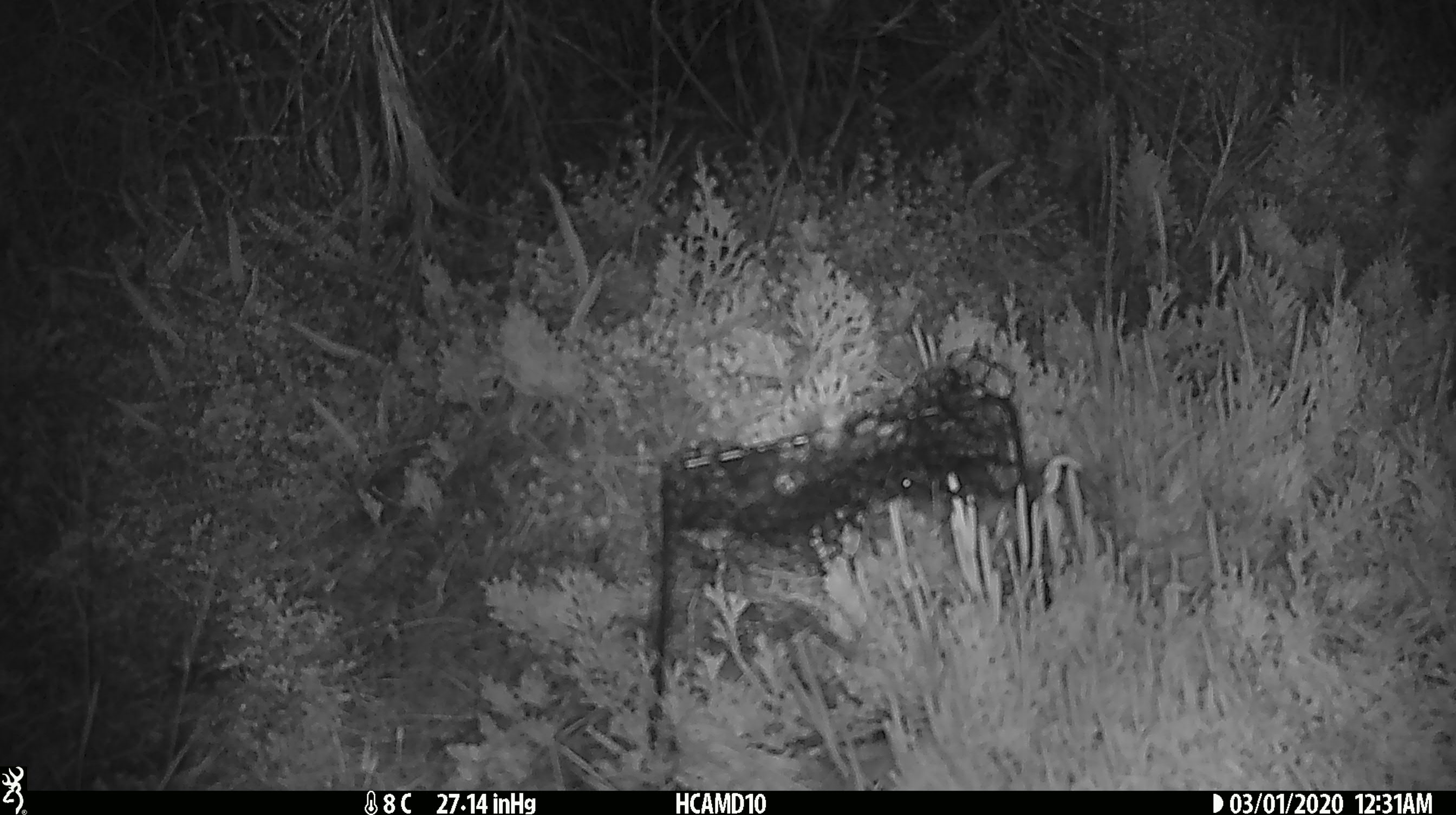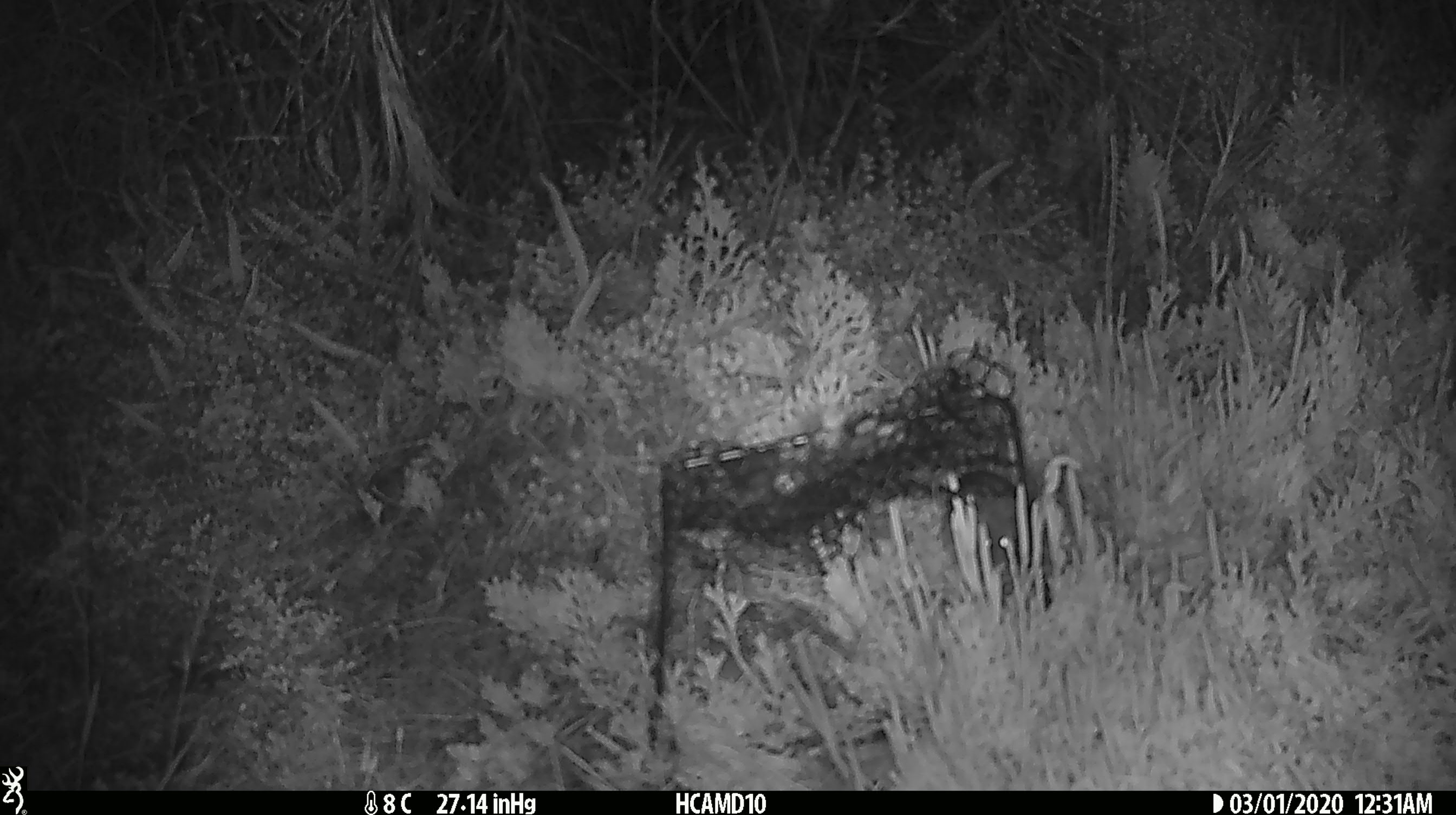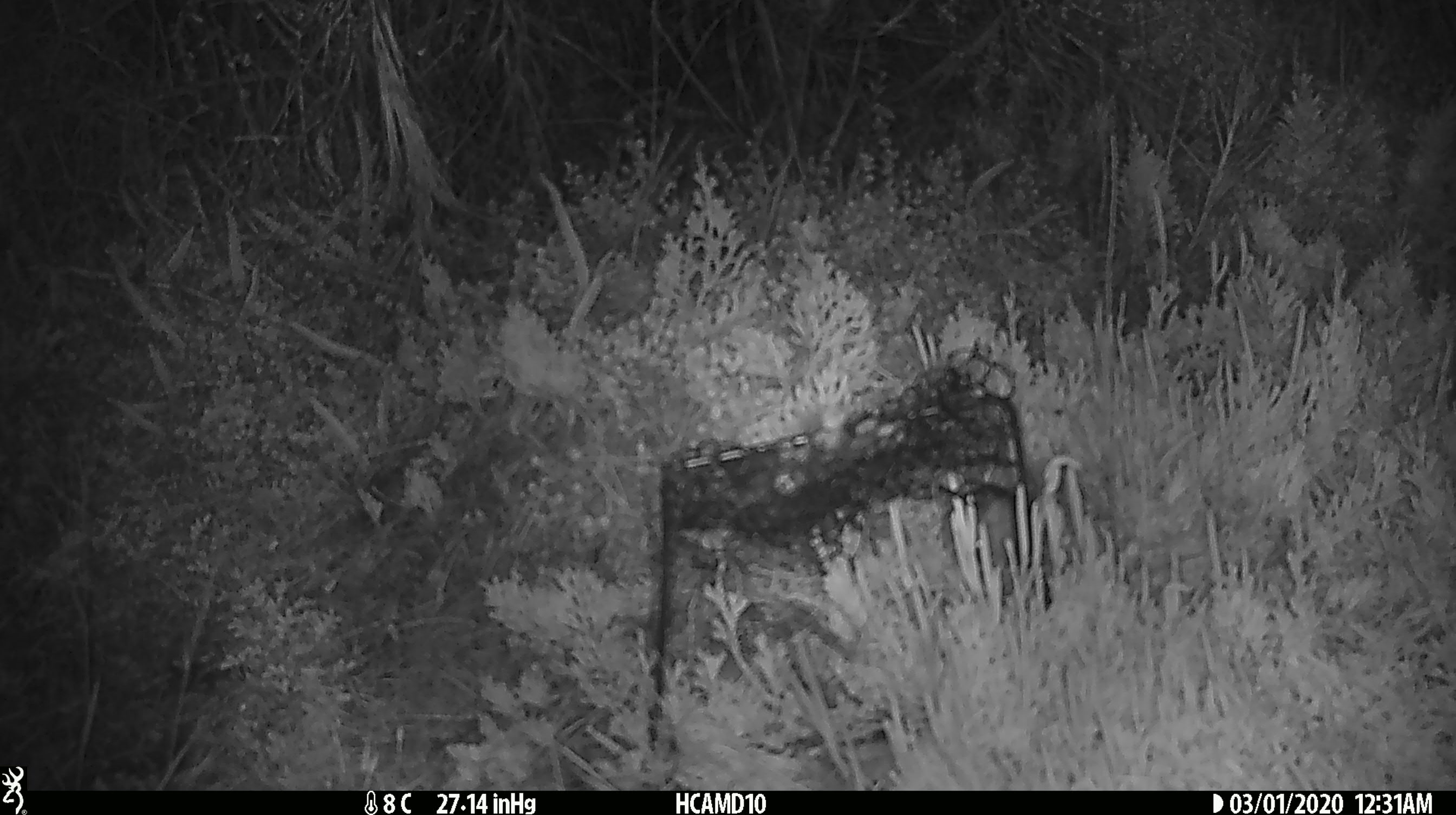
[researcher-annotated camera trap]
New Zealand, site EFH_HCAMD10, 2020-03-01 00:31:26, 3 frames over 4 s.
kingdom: Animalia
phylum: Chordata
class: Mammalia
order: Rodentia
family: Muridae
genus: Mus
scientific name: Mus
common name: mouse